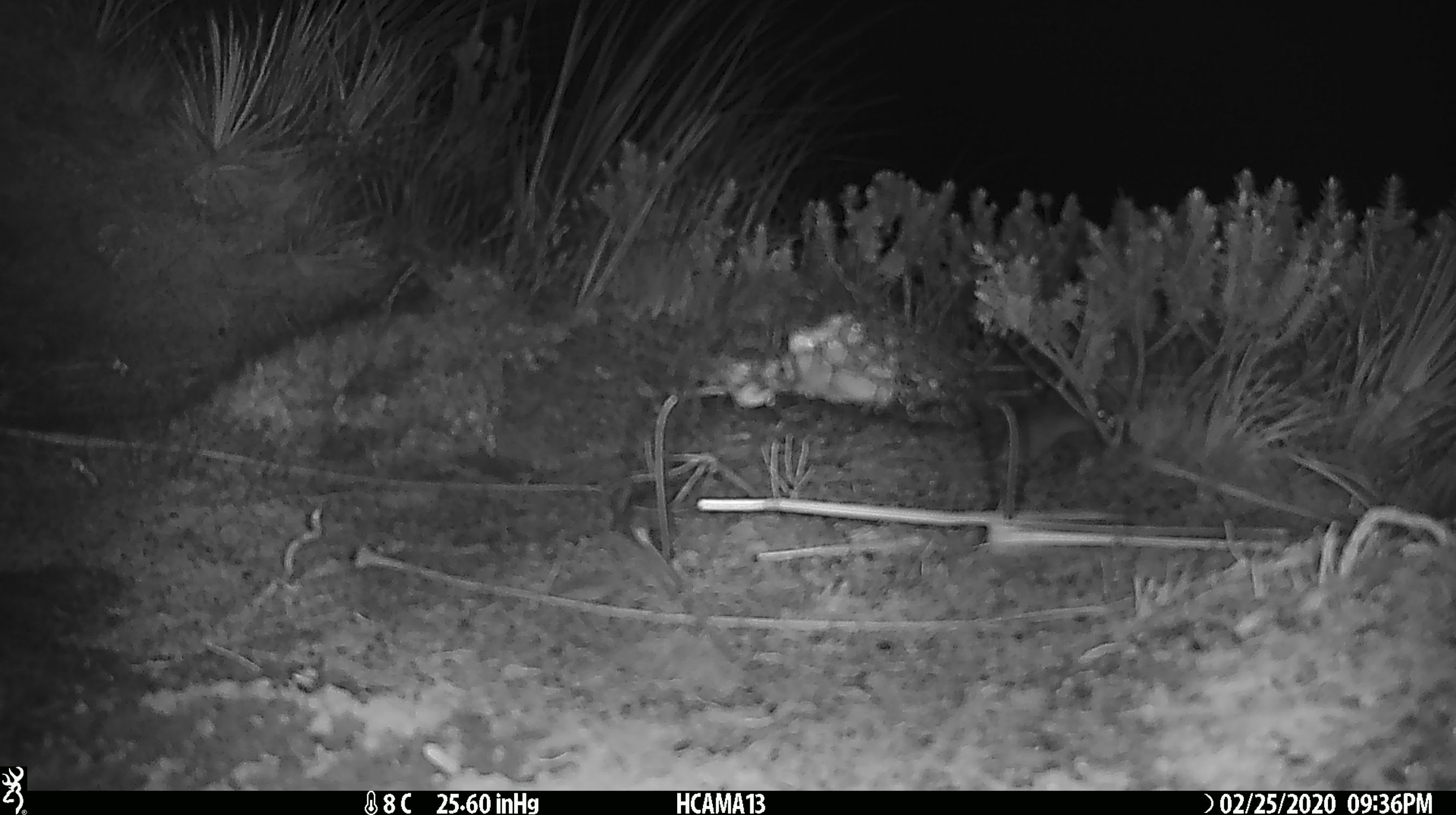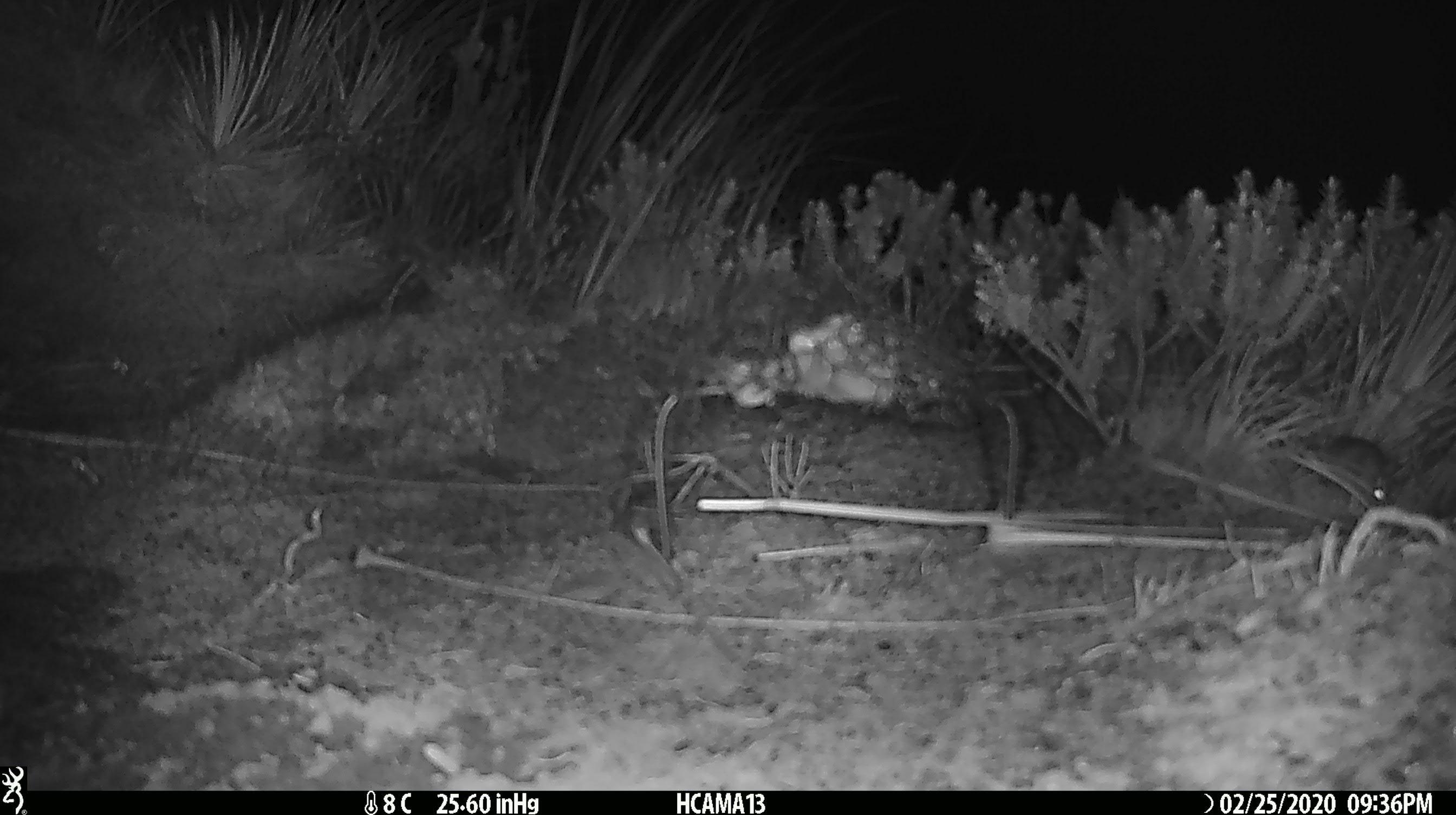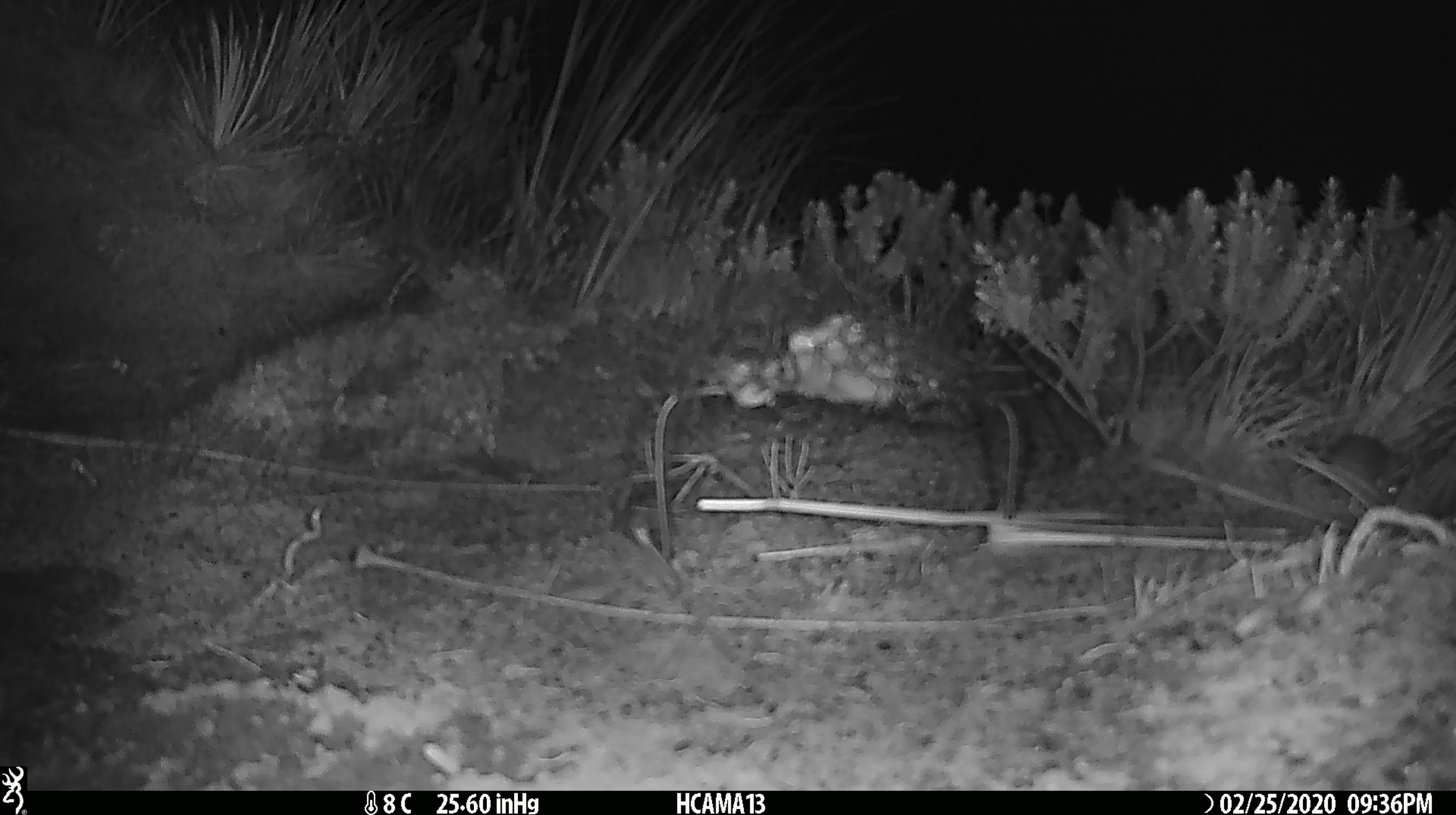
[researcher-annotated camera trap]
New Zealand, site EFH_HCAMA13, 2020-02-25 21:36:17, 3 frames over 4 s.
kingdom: Animalia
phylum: Chordata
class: Mammalia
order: Rodentia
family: Muridae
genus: Mus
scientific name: Mus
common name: mouse